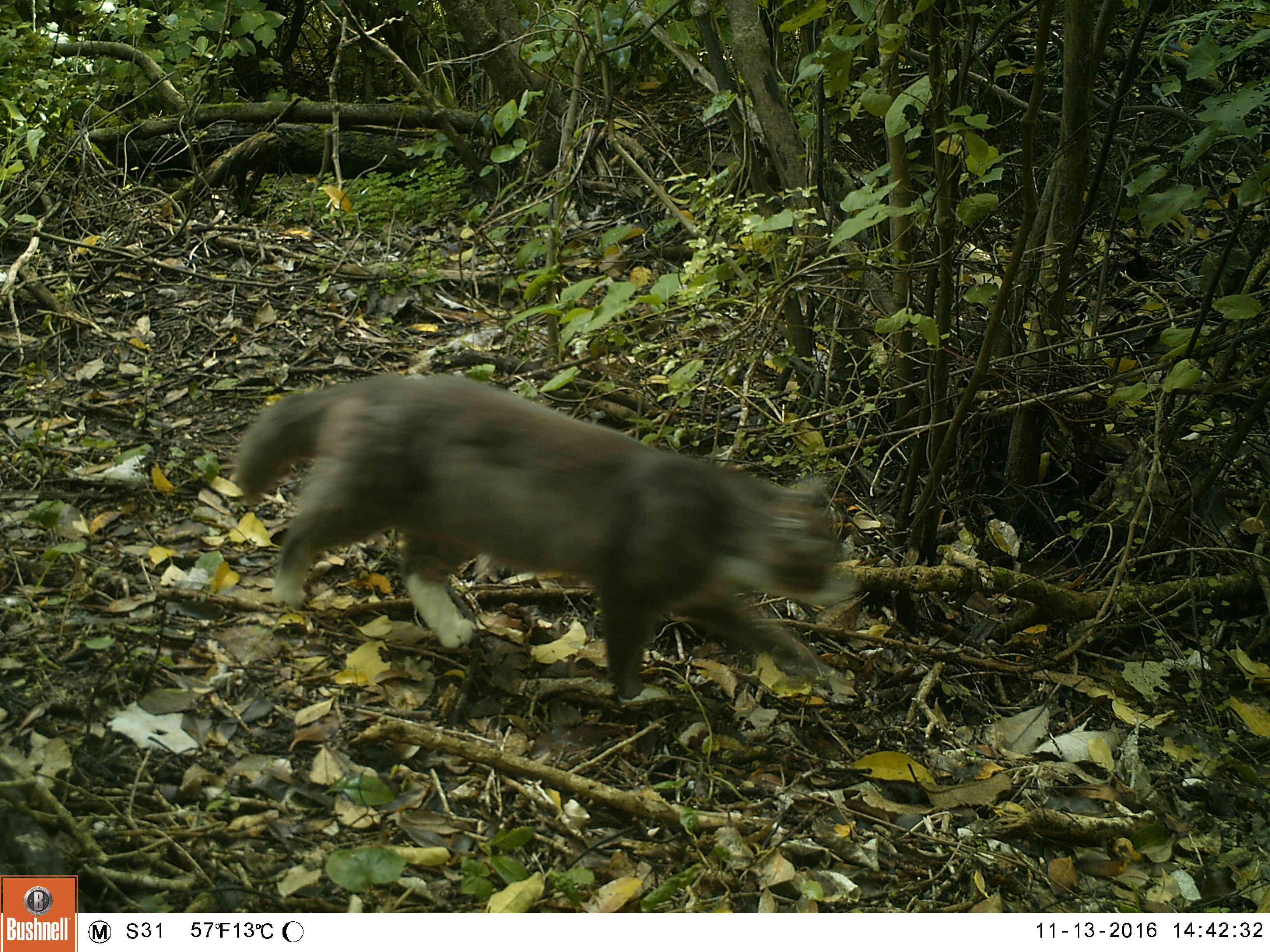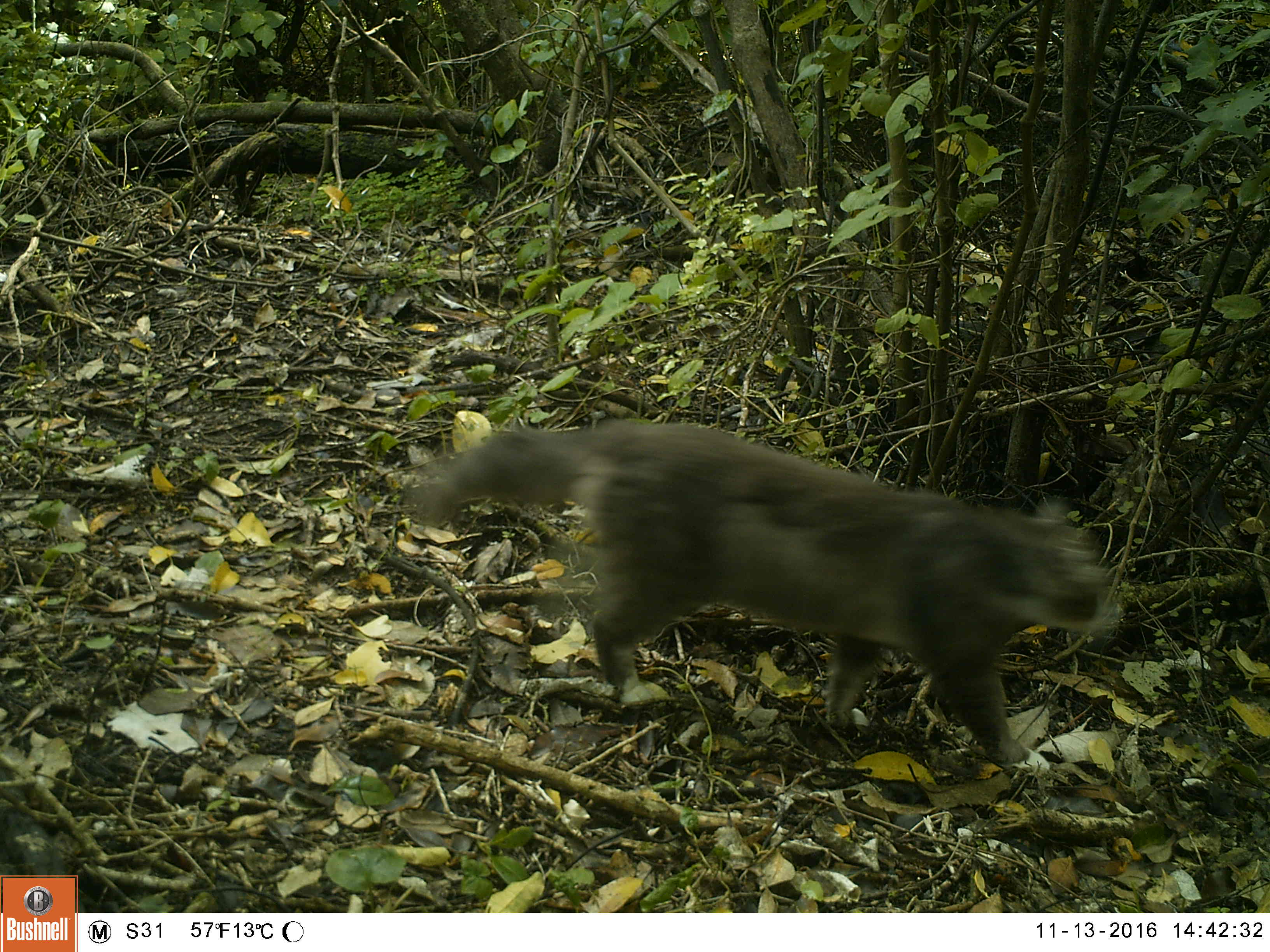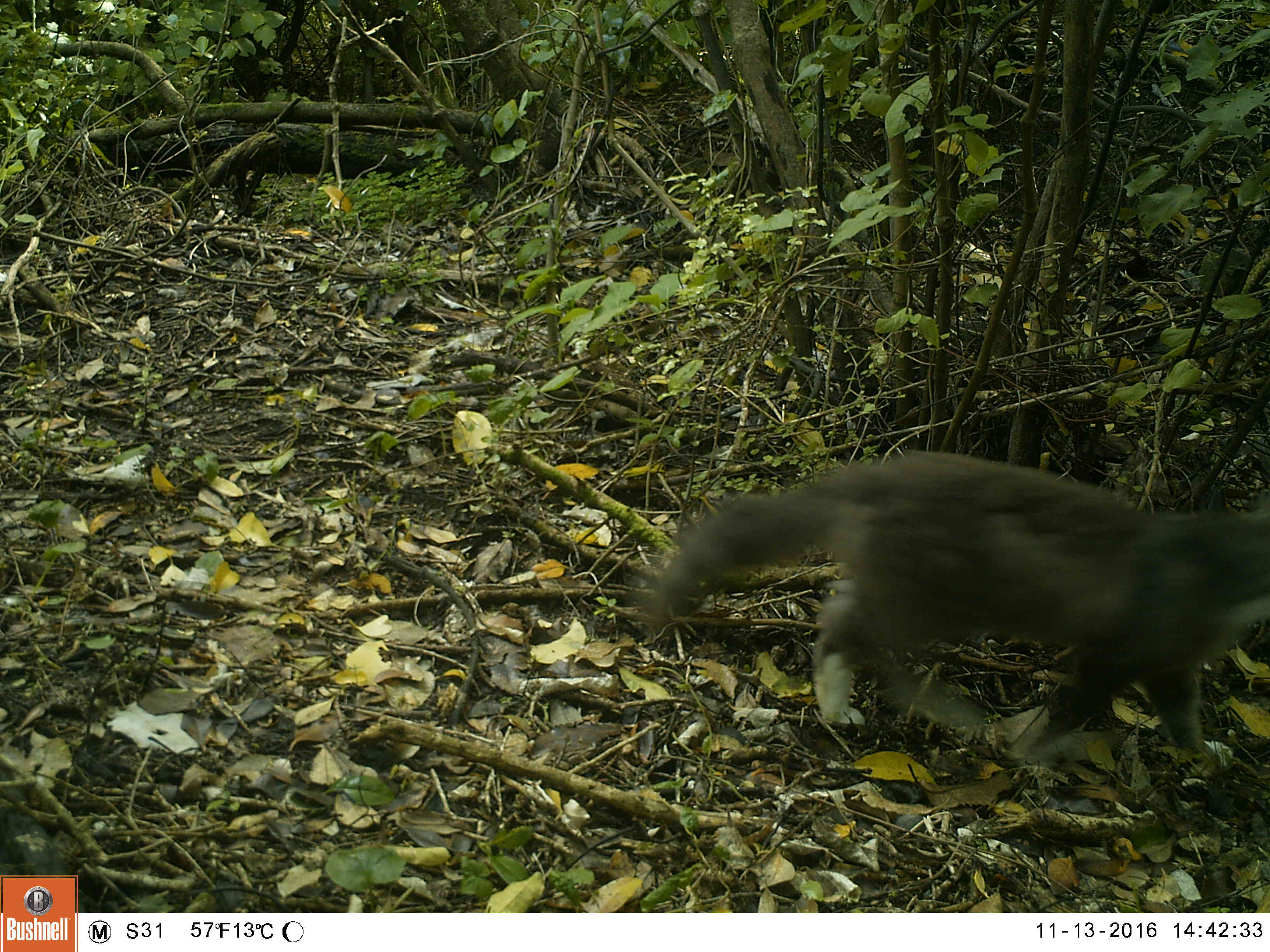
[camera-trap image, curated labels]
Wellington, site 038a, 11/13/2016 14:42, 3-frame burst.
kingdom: Animalia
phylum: Chordata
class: Mammalia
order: Carnivora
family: Felidae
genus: Felis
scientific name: Felis catus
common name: cat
Cat (Felis catus).